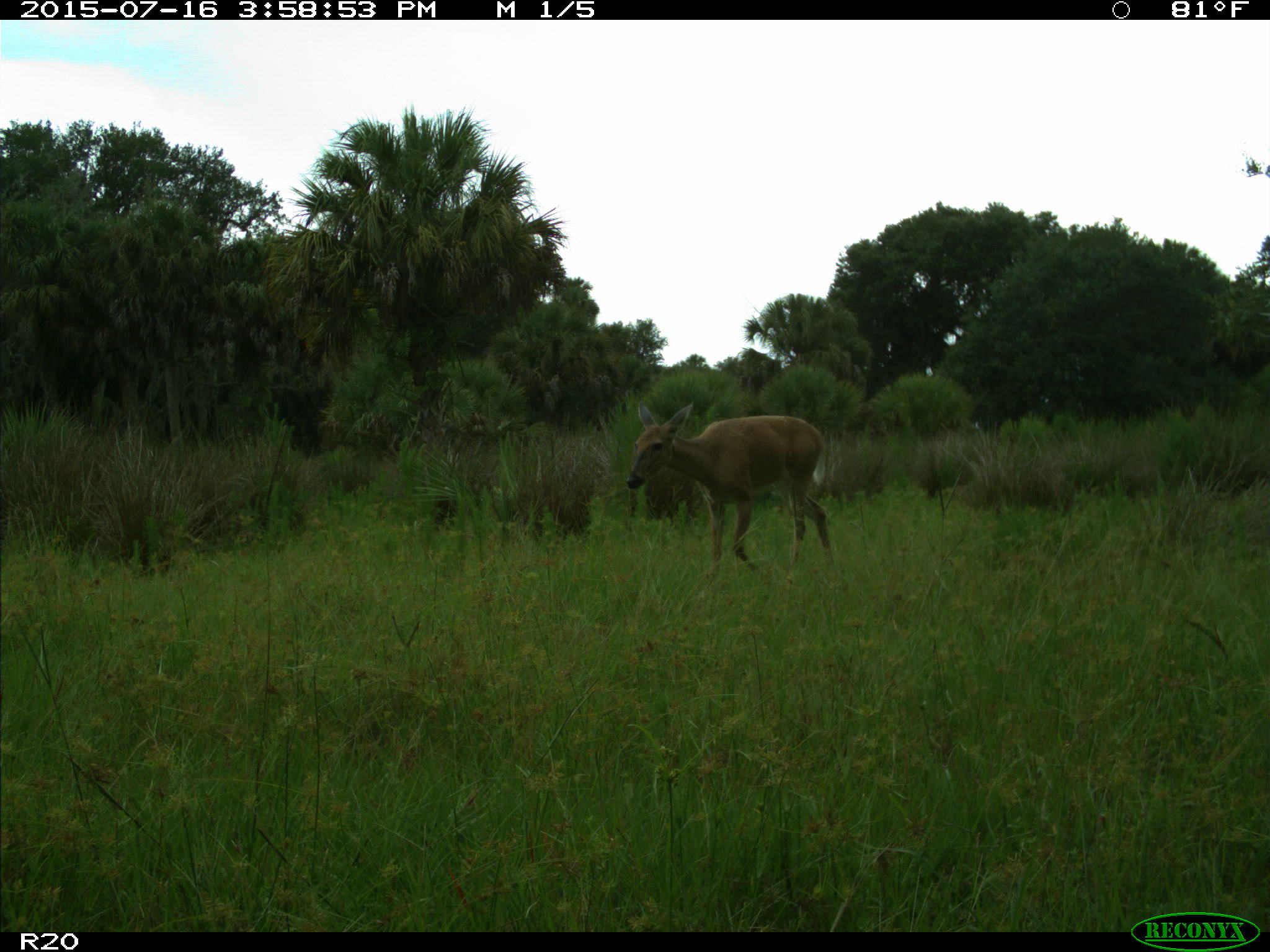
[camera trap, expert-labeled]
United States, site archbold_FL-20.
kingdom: Animalia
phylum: Chordata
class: Mammalia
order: Artiodactyla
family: Cervidae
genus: Odocoileus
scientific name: Odocoileus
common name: deer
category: unidentified deer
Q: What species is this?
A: Unidentified deer (deer) (Odocoileus).